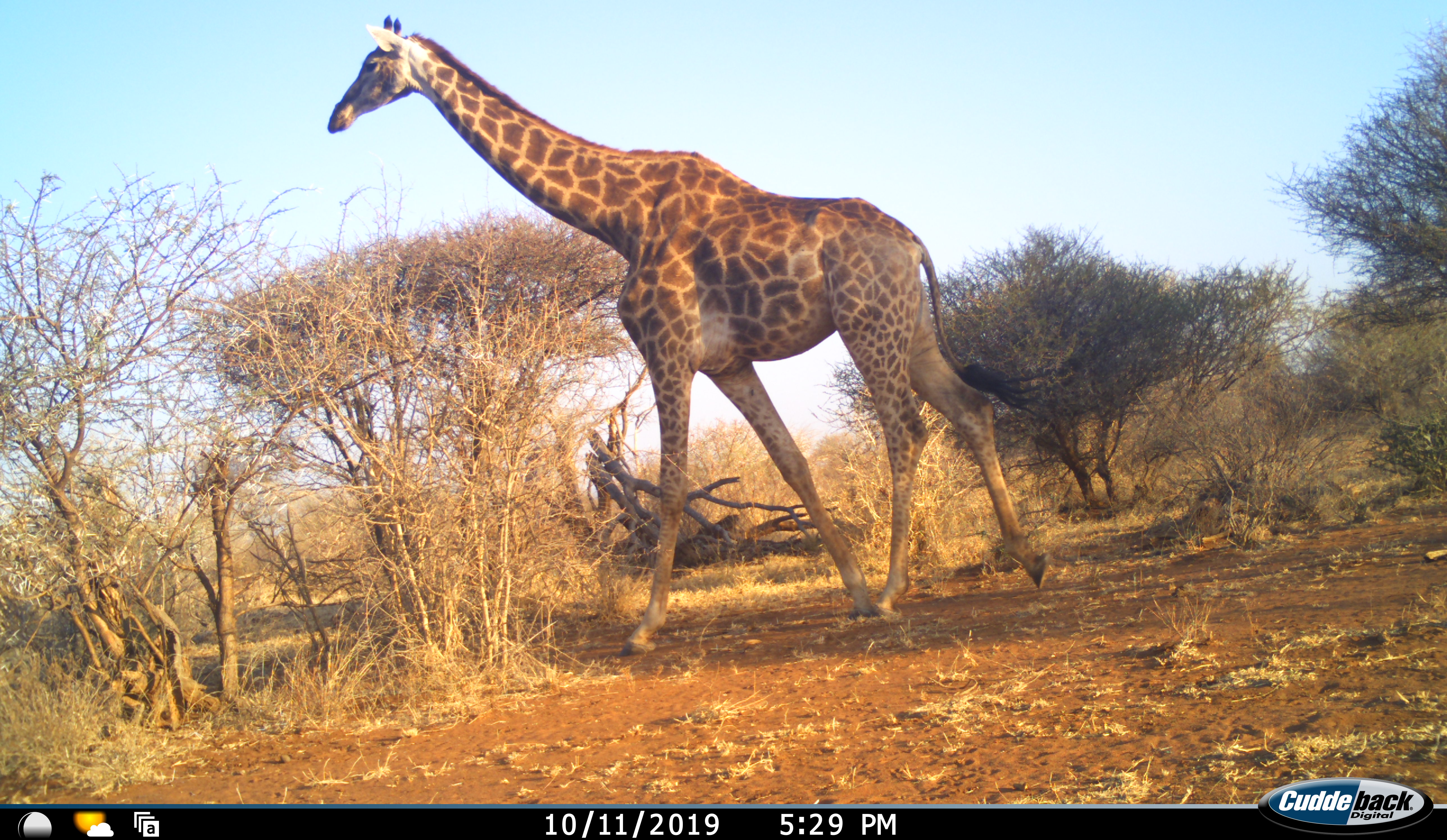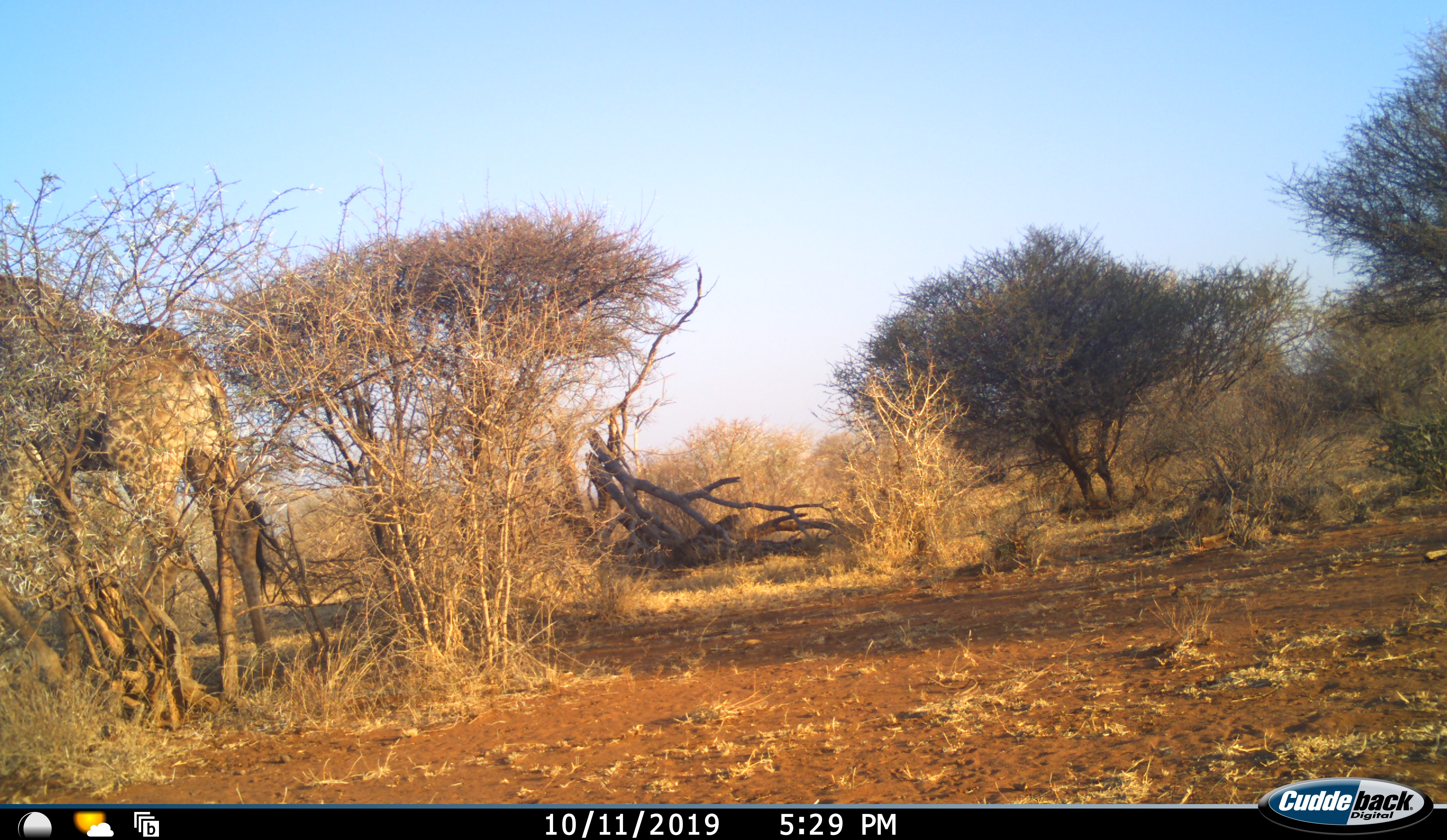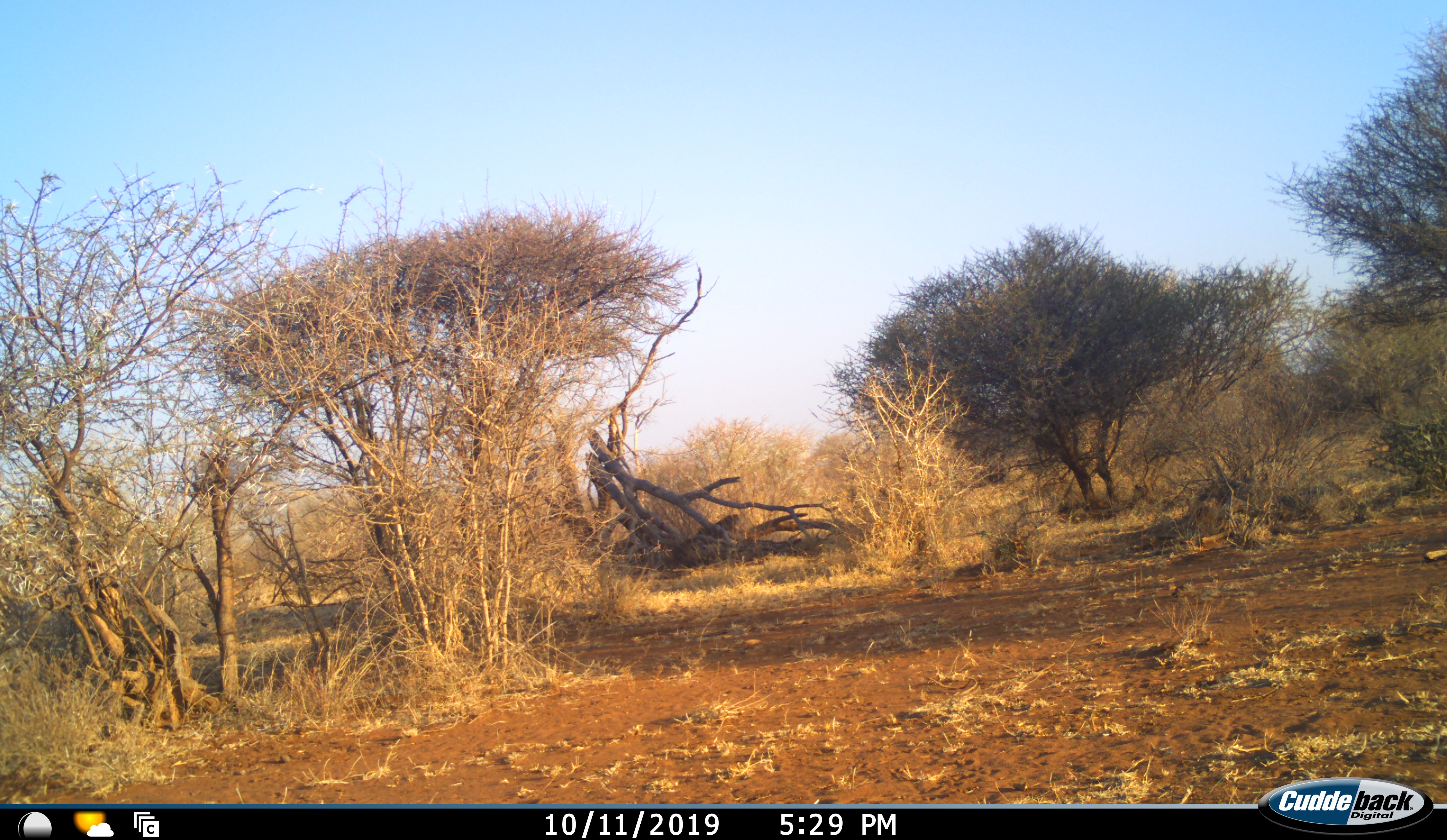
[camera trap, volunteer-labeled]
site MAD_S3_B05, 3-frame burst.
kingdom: Animalia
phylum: Chordata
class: Mammalia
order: Artiodactyla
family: Giraffidae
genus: Giraffa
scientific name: Giraffa camelopardalis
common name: giraffe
Giraffe (Giraffa camelopardalis), count 1. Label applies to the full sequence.